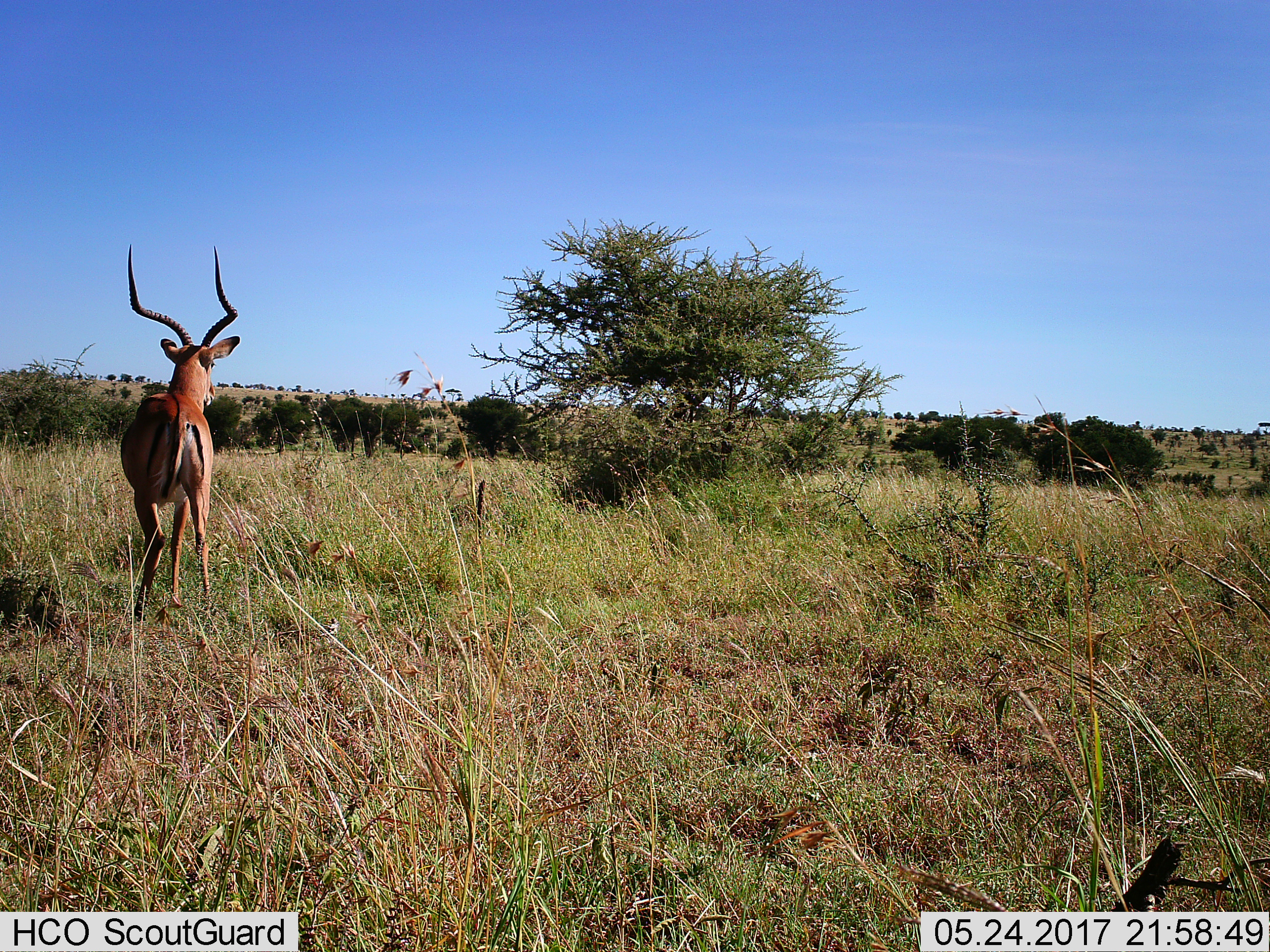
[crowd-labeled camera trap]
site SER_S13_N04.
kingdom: Animalia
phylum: Chordata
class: Mammalia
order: Artiodactyla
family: Bovidae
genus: Aepyceros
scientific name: Aepyceros melampus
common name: impala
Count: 1.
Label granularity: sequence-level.